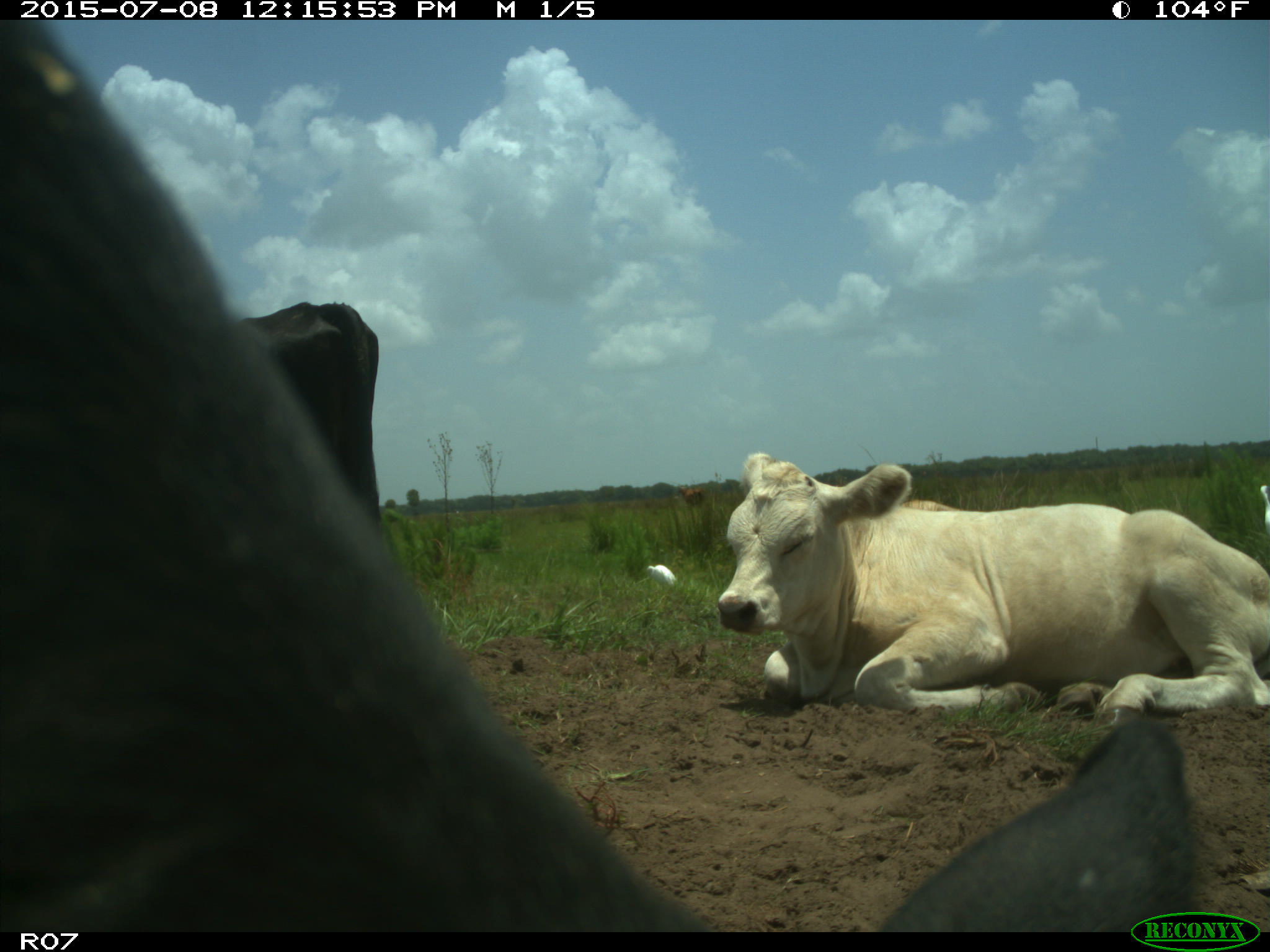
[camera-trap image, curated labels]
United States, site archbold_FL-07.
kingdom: Animalia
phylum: Chordata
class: Mammalia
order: Artiodactyla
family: Bovidae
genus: Bos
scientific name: Bos taurus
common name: domestic cow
Bos taurus (domestic cow).